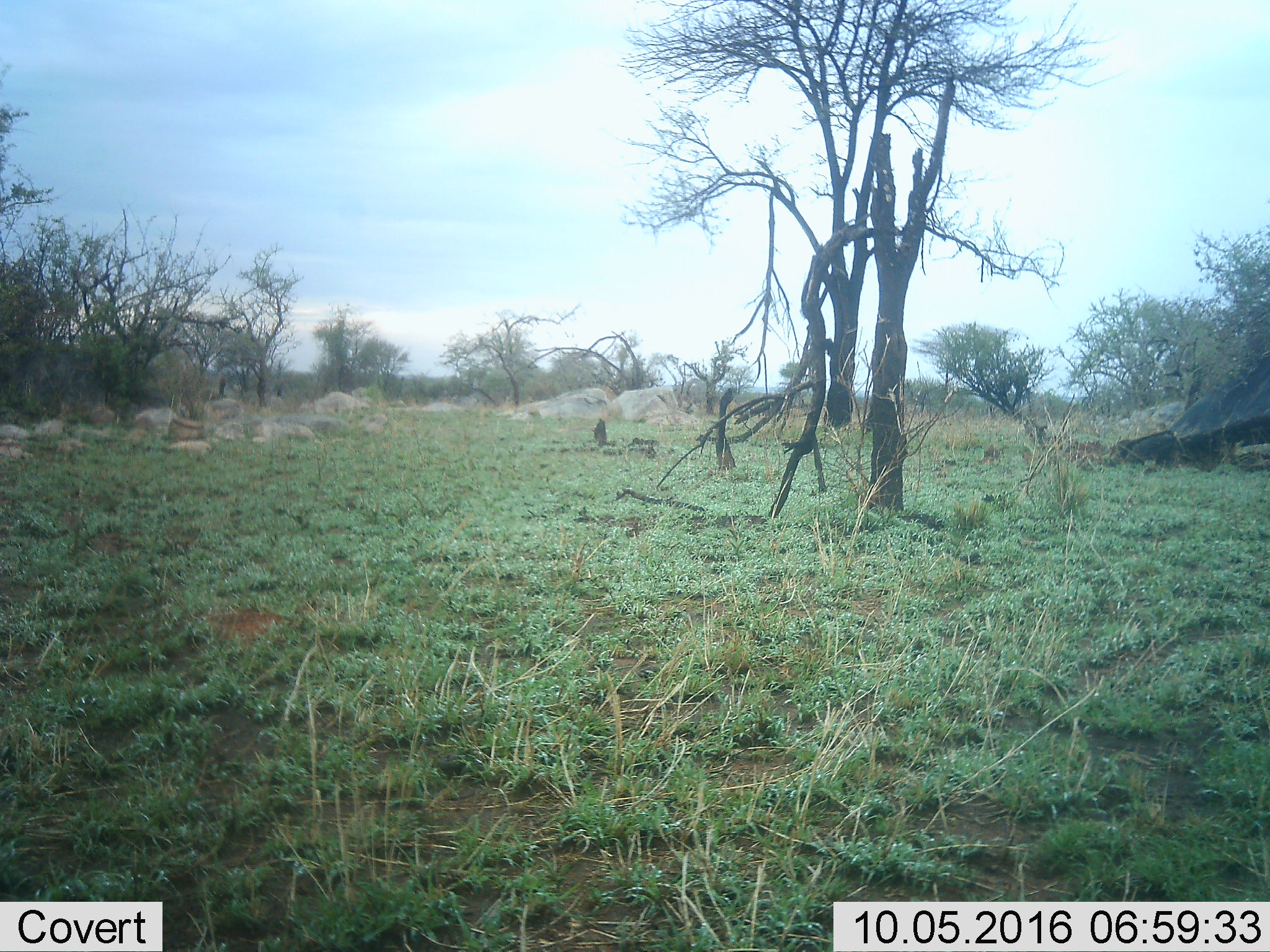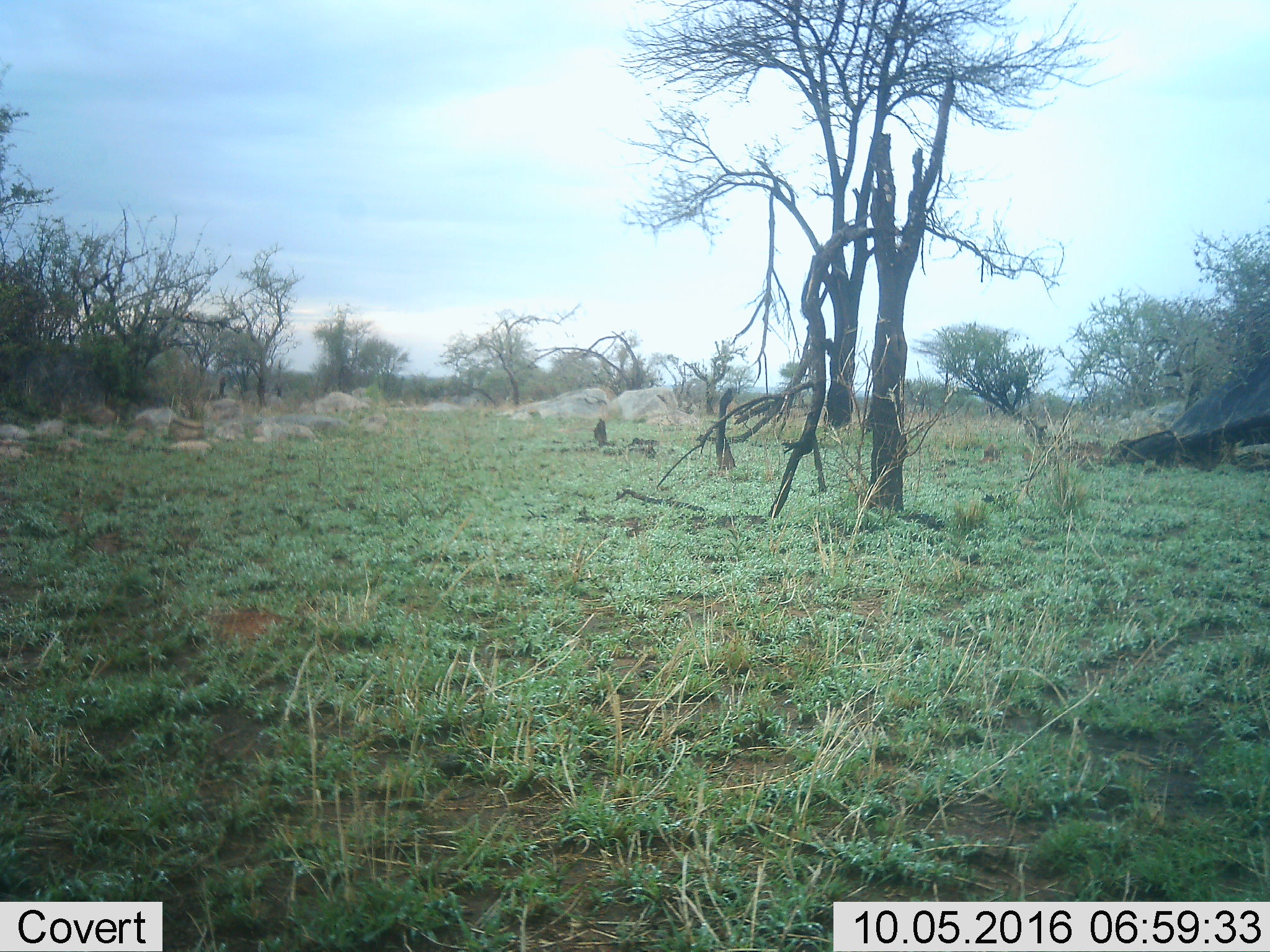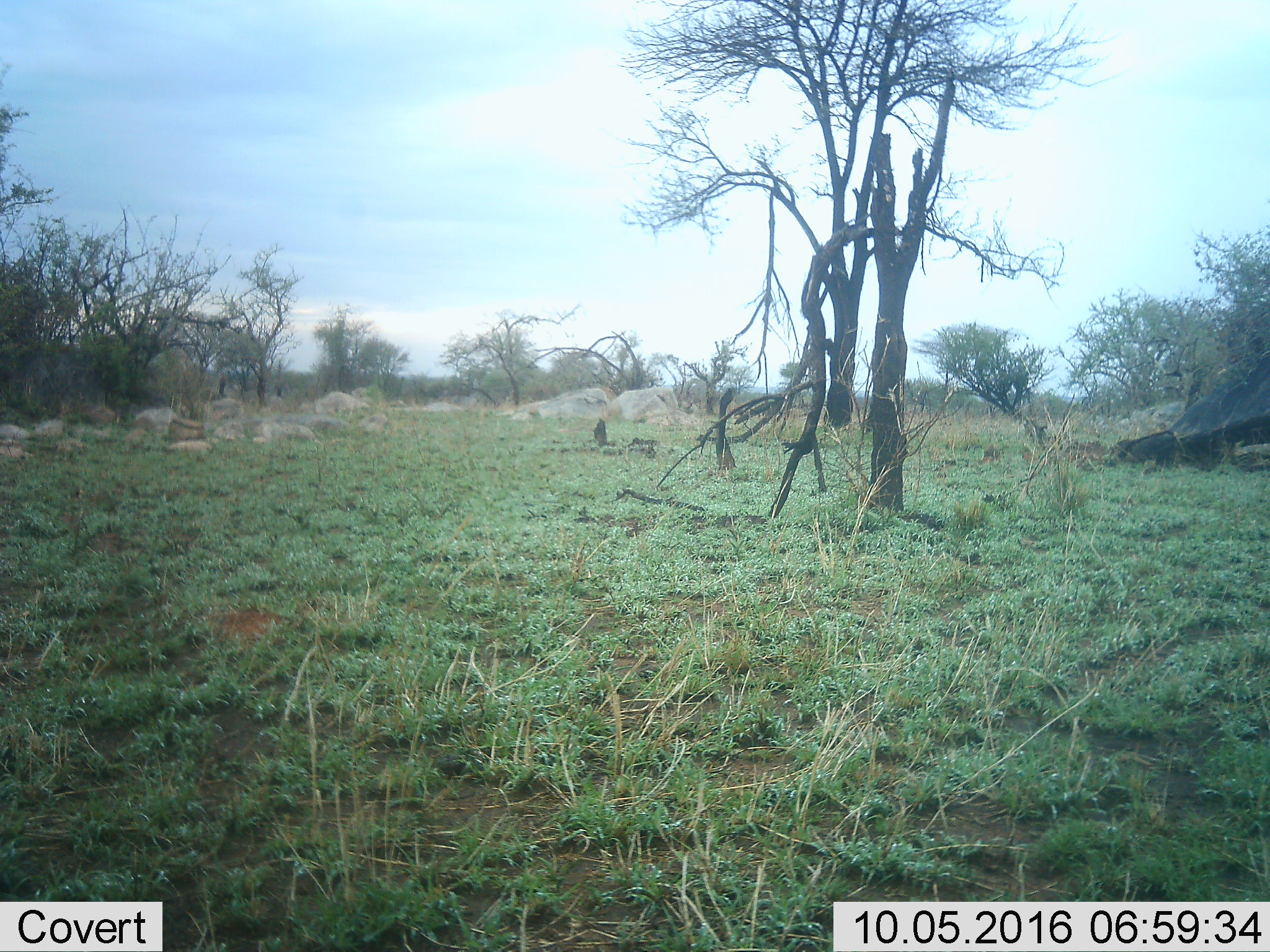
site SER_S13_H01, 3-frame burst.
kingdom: Animalia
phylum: Chordata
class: Mammalia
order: Proboscidea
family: Elephantidae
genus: Loxodonta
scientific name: Loxodonta africana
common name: african bush elephant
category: elephant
Elephant (african bush elephant) (Loxodonta africana), count 1. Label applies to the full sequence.